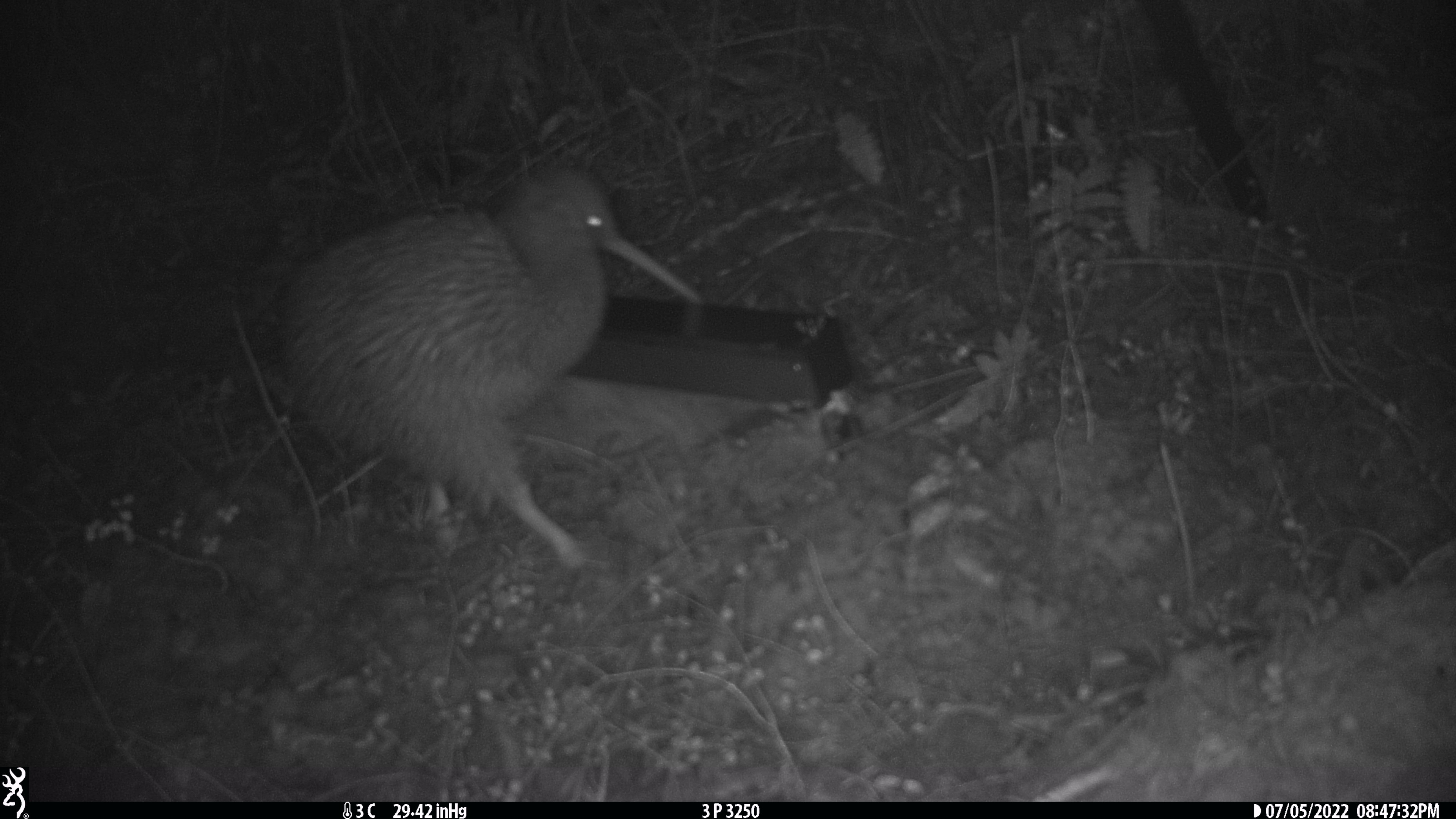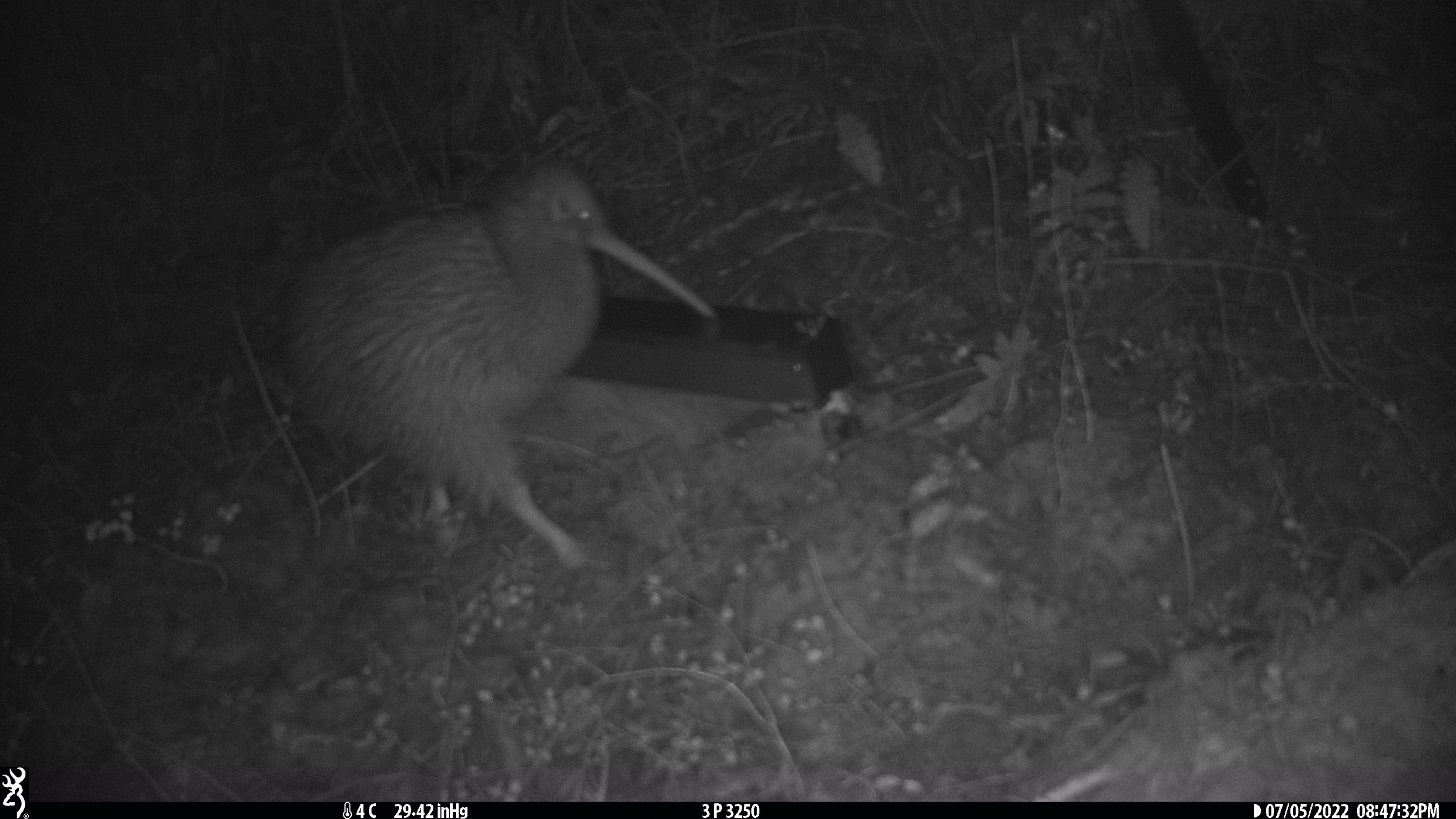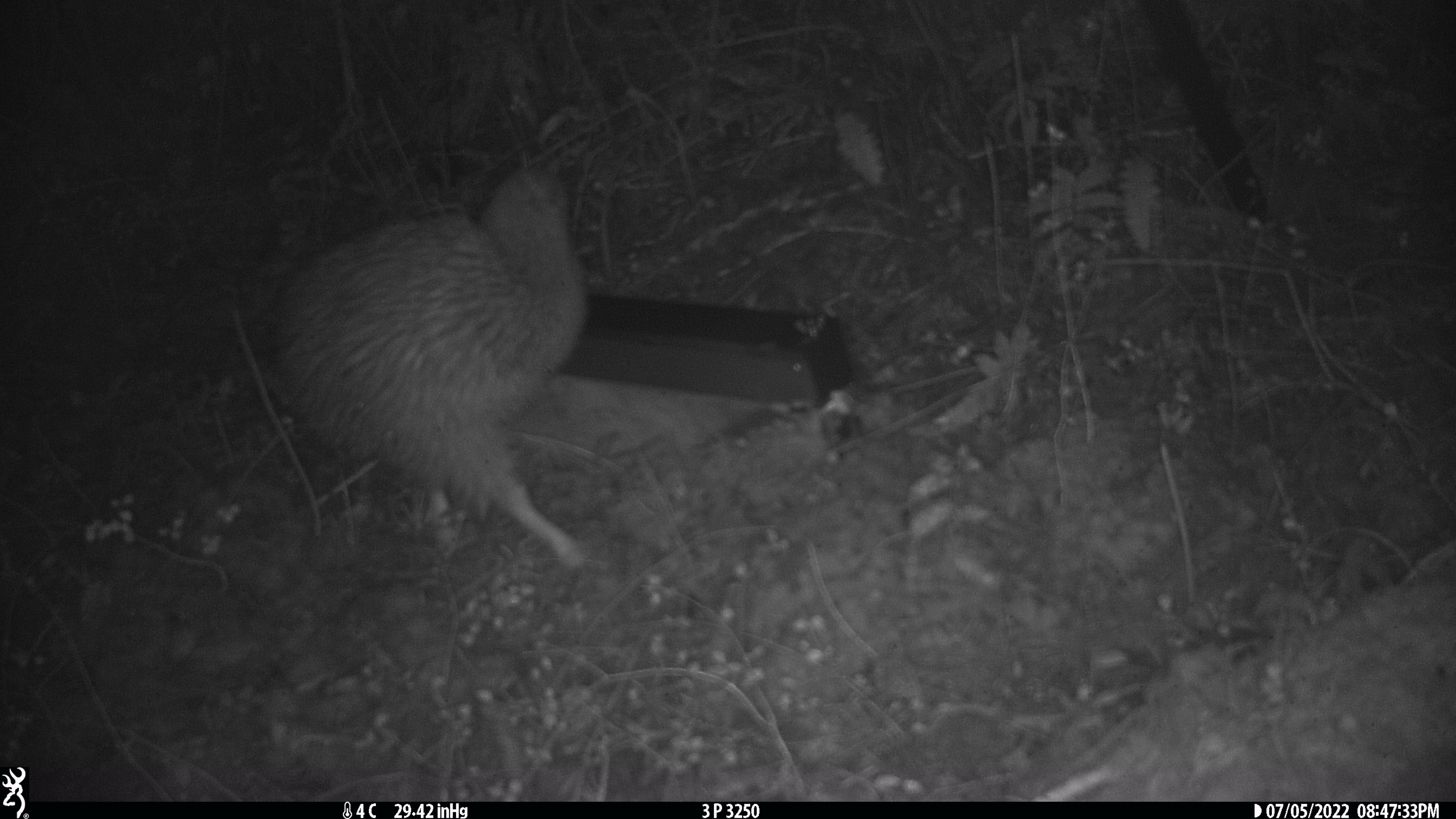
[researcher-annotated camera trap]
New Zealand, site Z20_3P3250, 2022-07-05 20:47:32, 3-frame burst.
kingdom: Animalia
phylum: Chordata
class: Aves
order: Apterygiformes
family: Apterygidae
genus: Apteryx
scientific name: Apteryx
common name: kiwi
Kiwi (Apteryx).